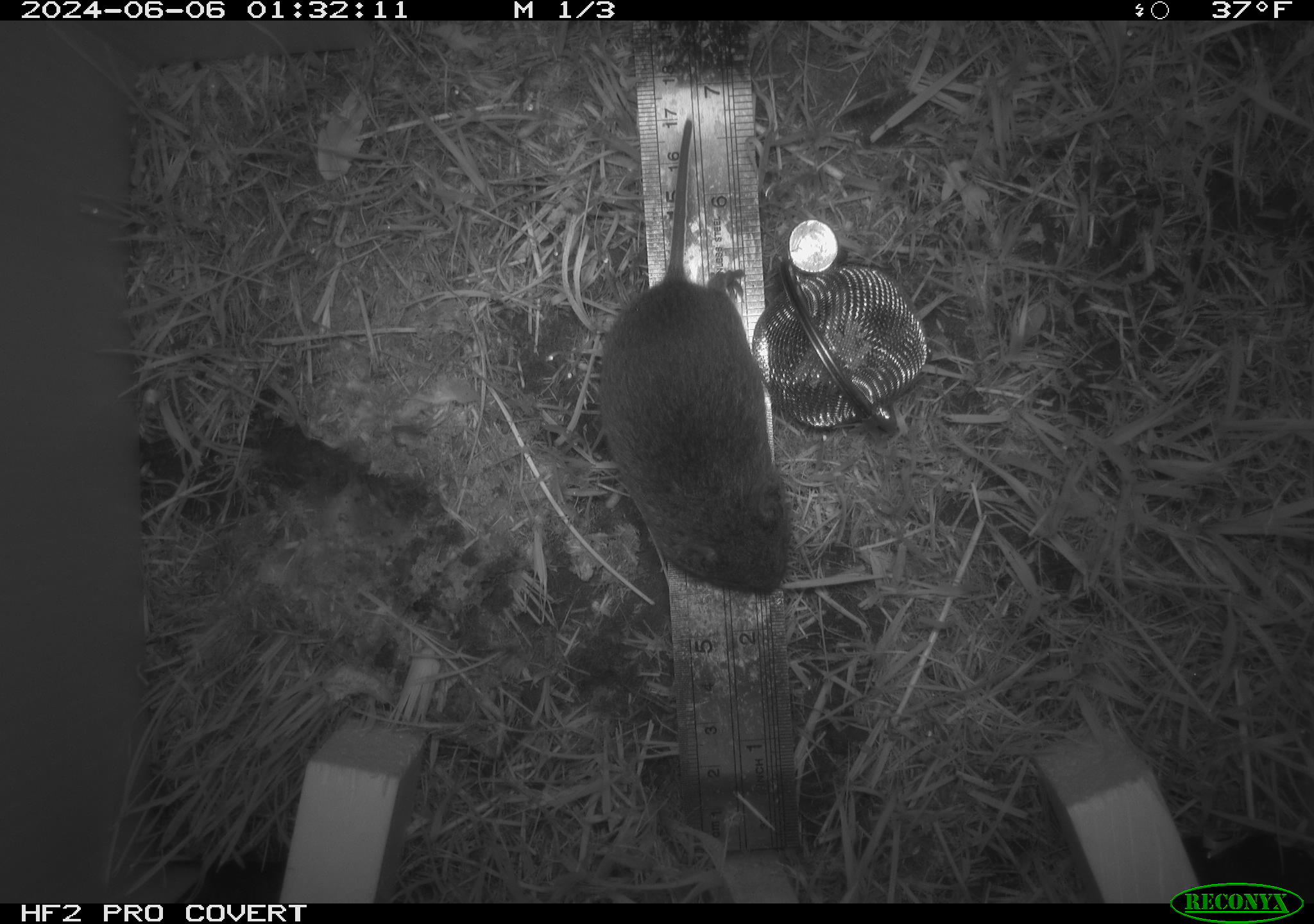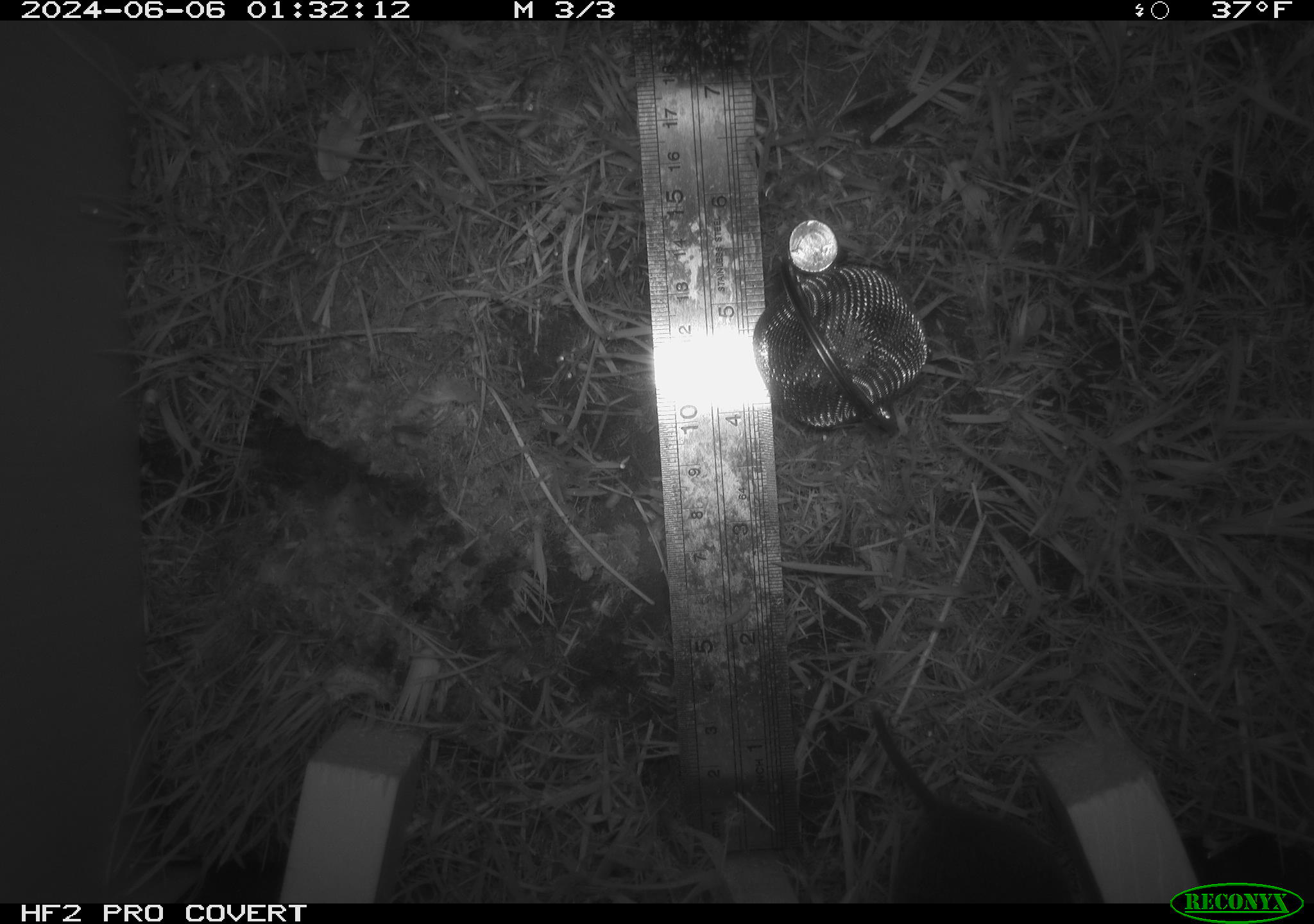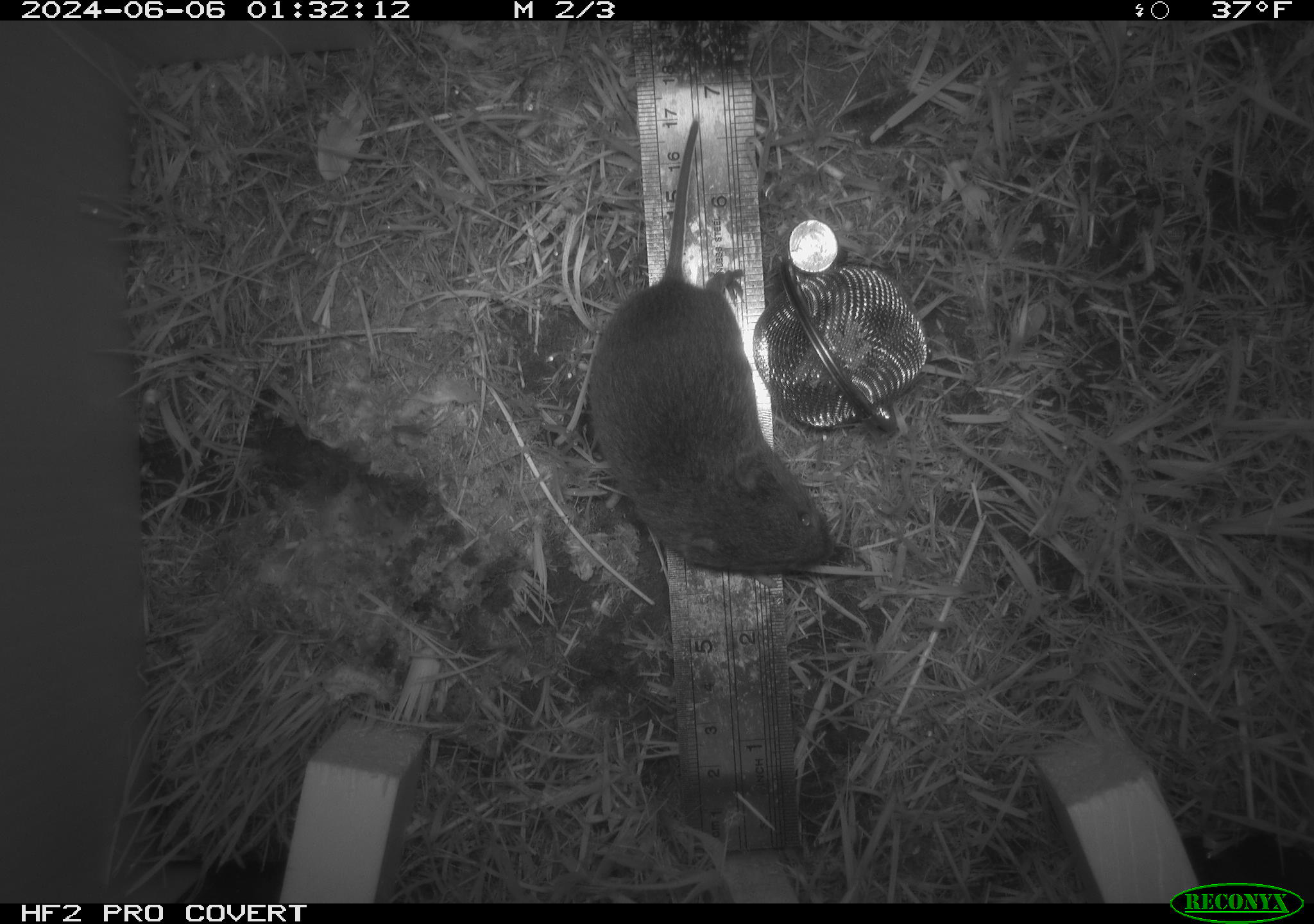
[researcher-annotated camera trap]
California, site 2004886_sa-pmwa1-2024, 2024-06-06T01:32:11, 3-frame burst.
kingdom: Animalia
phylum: Chordata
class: Mammalia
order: Rodentia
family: Cricetidae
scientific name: Arvicolinae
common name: voles, lemmings, and muskrats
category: arvicolinae subfamily